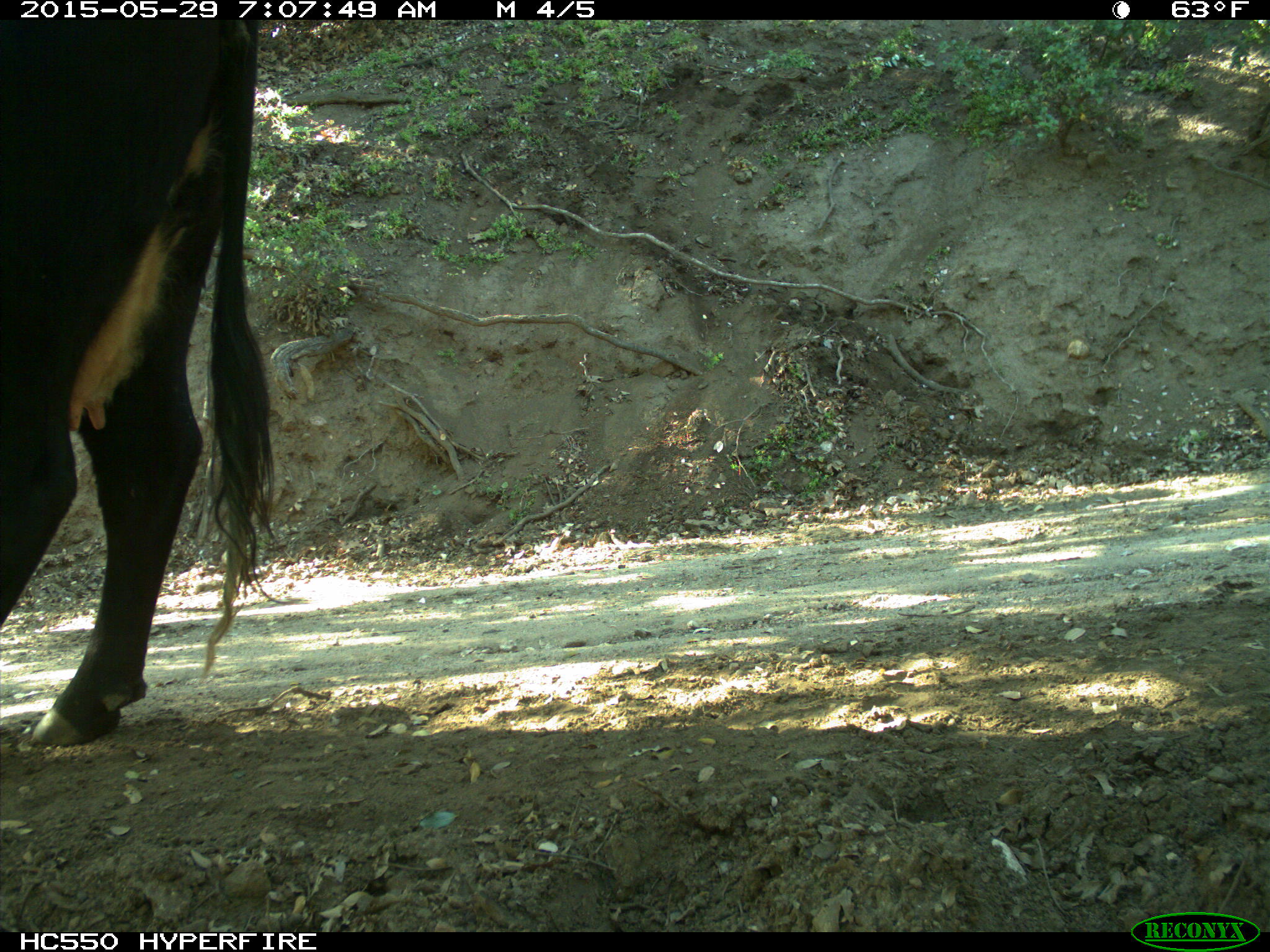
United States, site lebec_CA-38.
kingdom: Animalia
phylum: Chordata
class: Mammalia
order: Artiodactyla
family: Bovidae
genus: Bos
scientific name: Bos taurus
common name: domestic cow